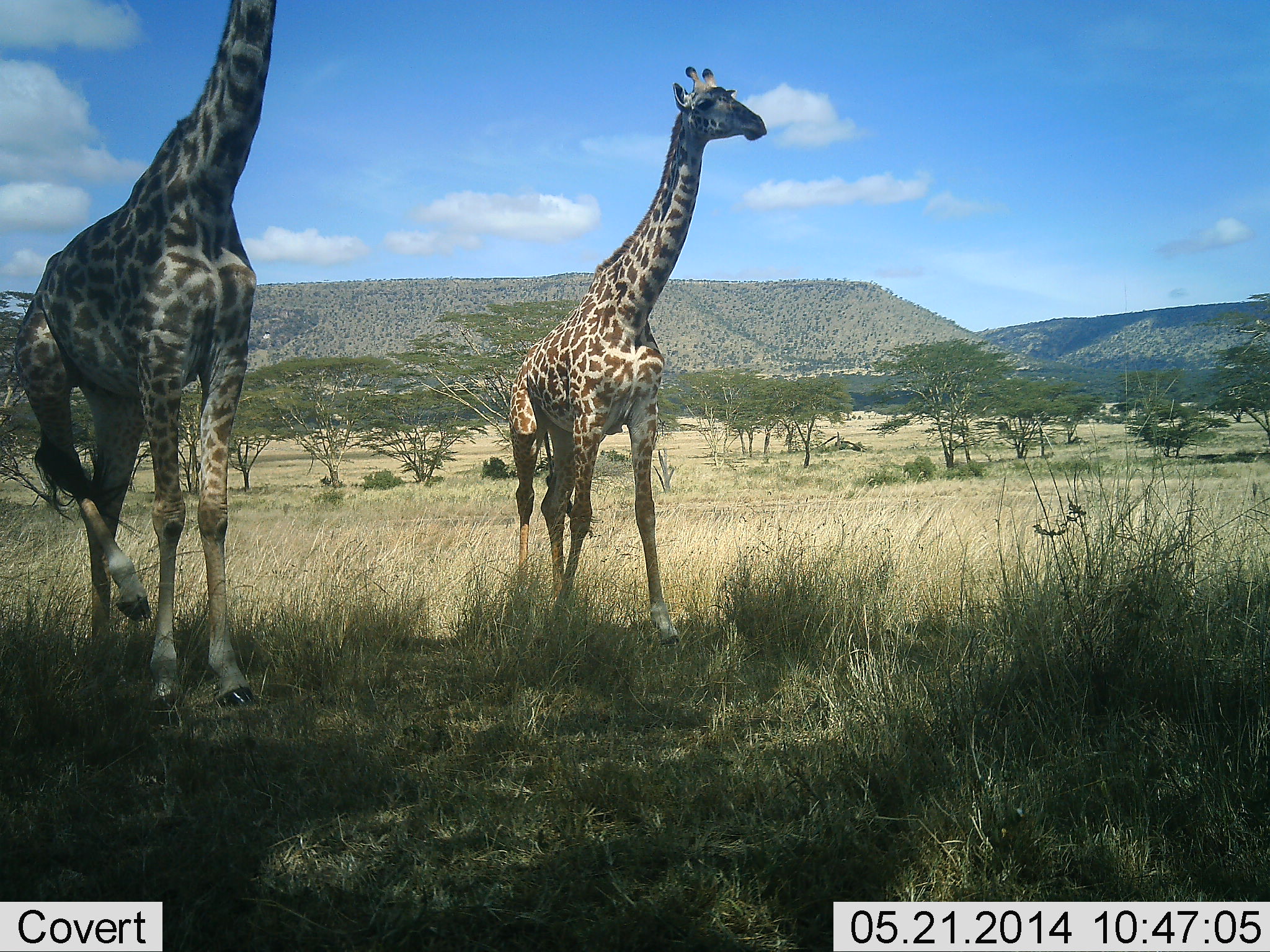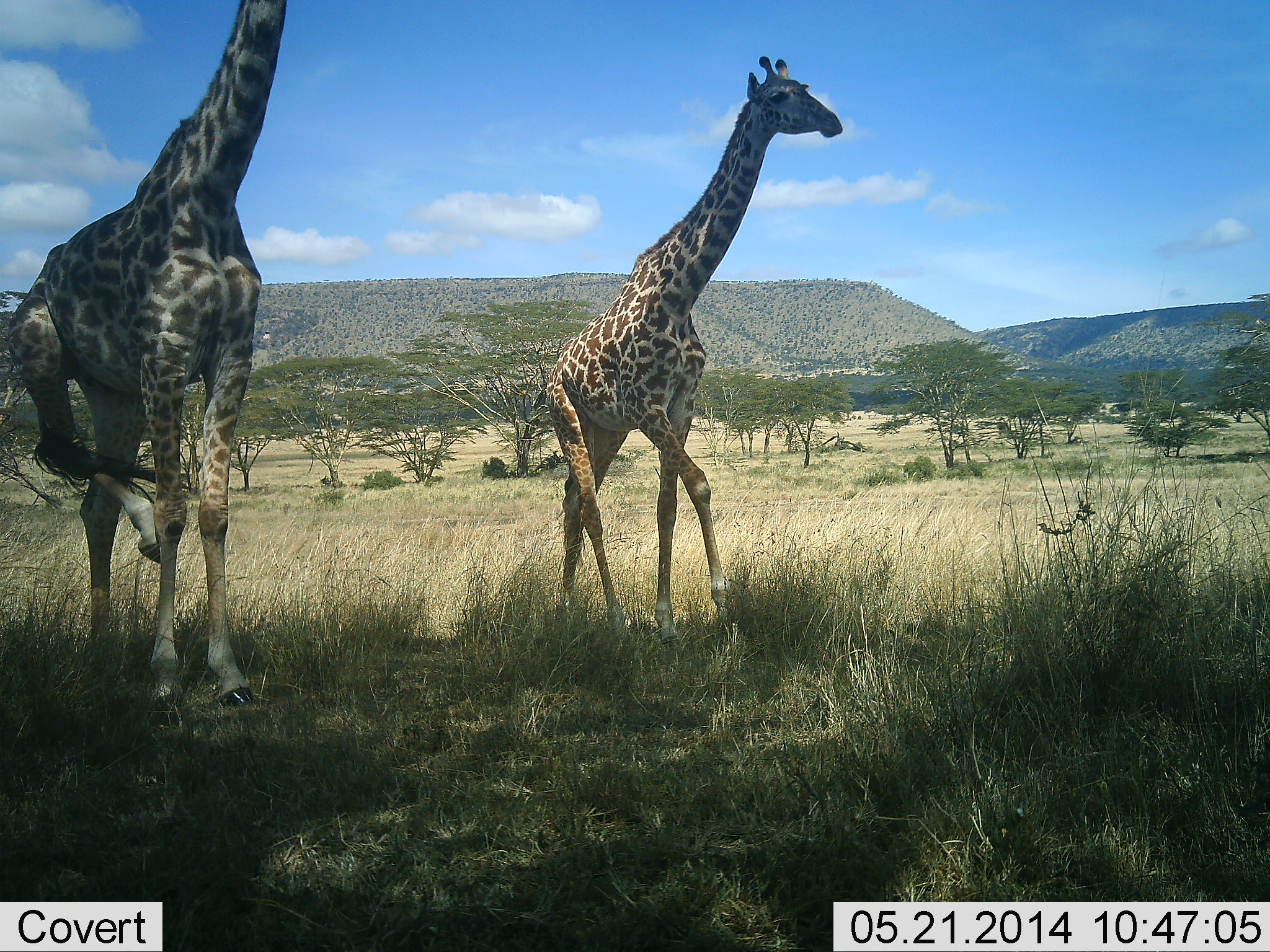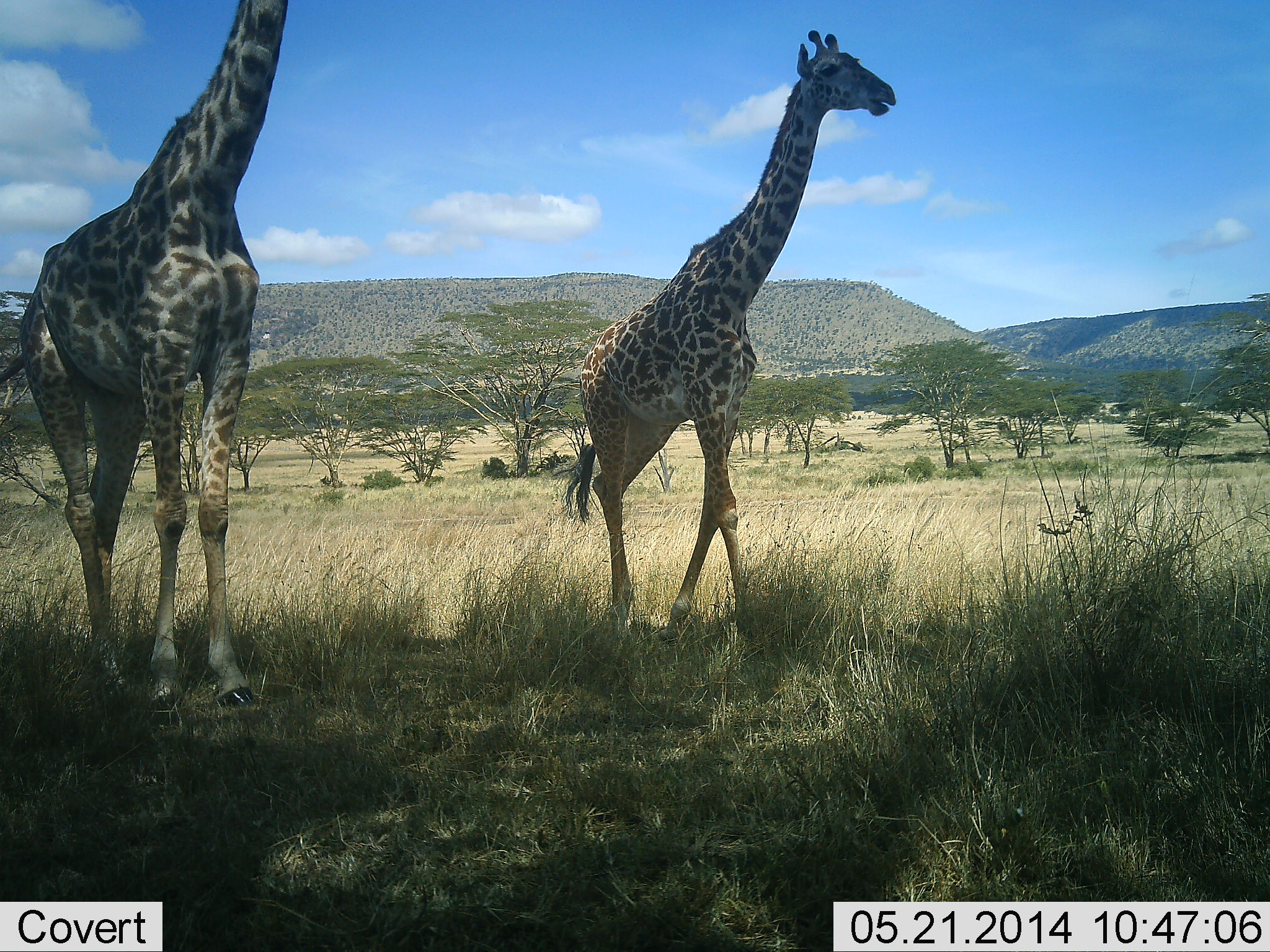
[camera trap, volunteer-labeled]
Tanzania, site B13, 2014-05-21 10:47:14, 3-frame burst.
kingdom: Animalia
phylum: Chordata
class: Mammalia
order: Artiodactyla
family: Giraffidae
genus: Giraffa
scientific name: Giraffa camelopardalis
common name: giraffe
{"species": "giraffe (Giraffa camelopardalis)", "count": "2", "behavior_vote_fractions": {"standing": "40%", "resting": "10%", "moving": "80%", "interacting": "0%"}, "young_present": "0%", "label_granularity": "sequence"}